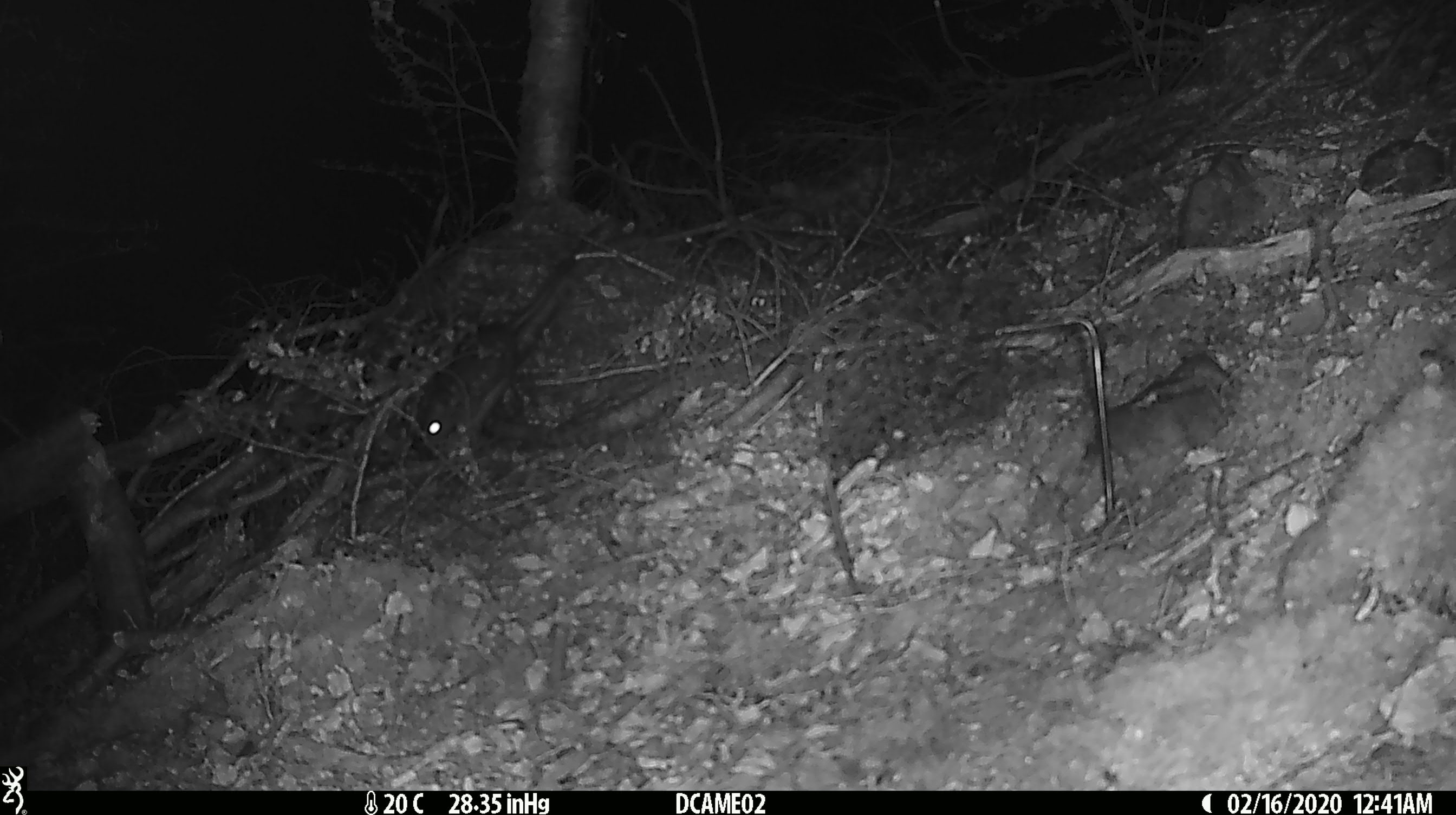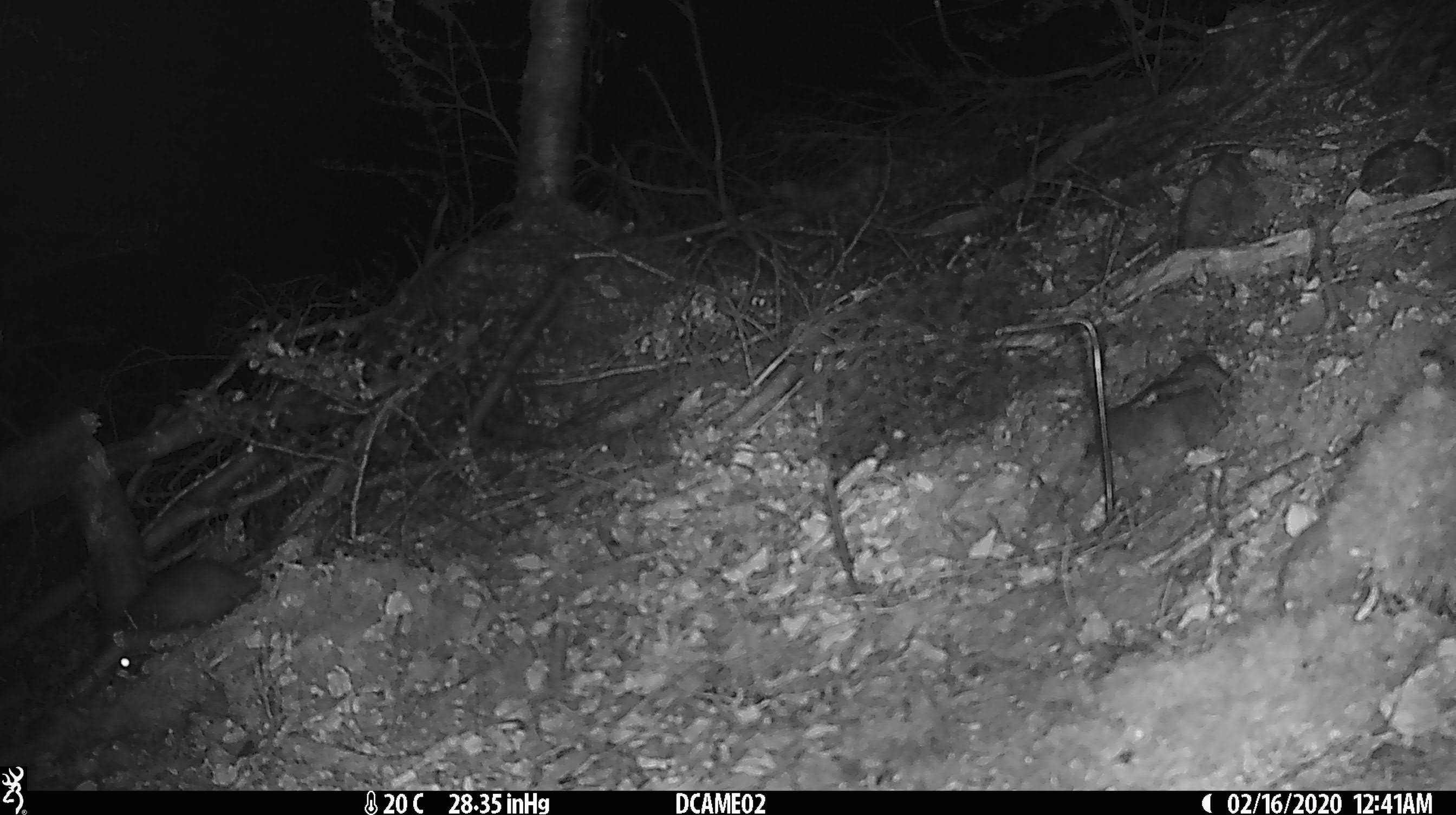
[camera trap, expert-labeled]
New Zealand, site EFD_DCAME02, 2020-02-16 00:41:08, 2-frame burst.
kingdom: Animalia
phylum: Chordata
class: Mammalia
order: Rodentia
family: Muridae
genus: Rattus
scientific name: Rattus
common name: rat